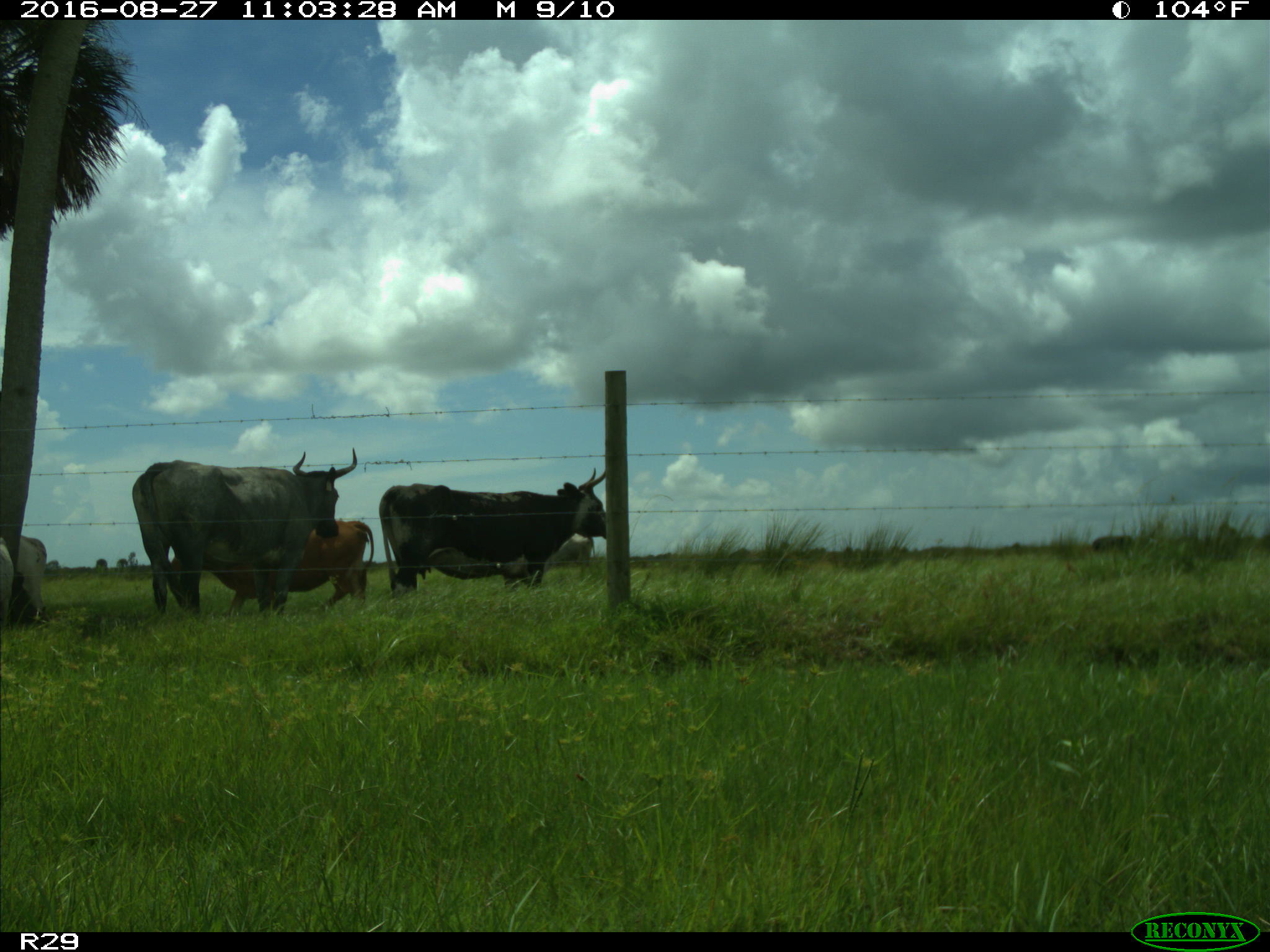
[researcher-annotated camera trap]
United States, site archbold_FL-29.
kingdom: Animalia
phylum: Chordata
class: Mammalia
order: Artiodactyla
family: Bovidae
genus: Bos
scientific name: Bos taurus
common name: domestic cow